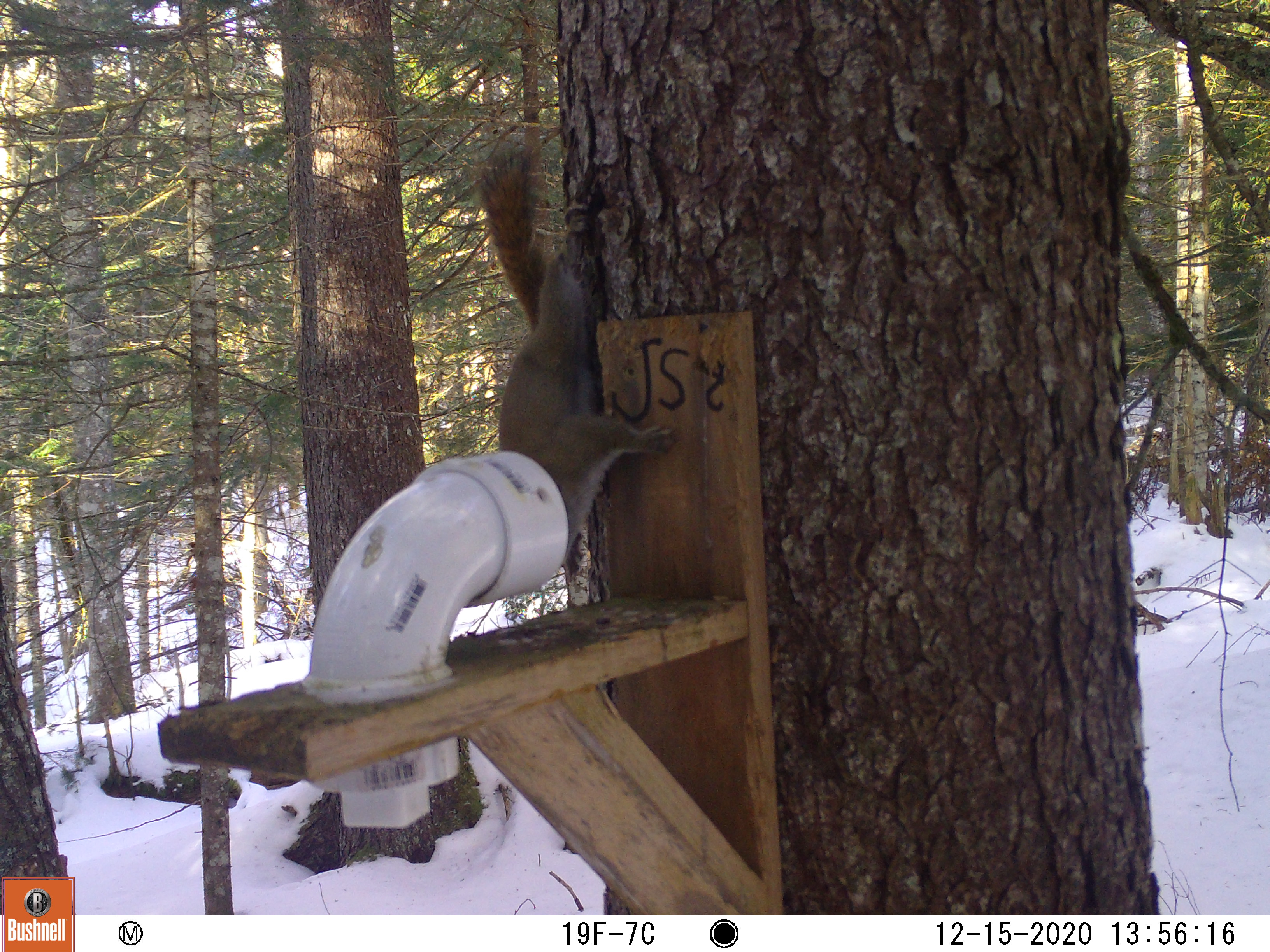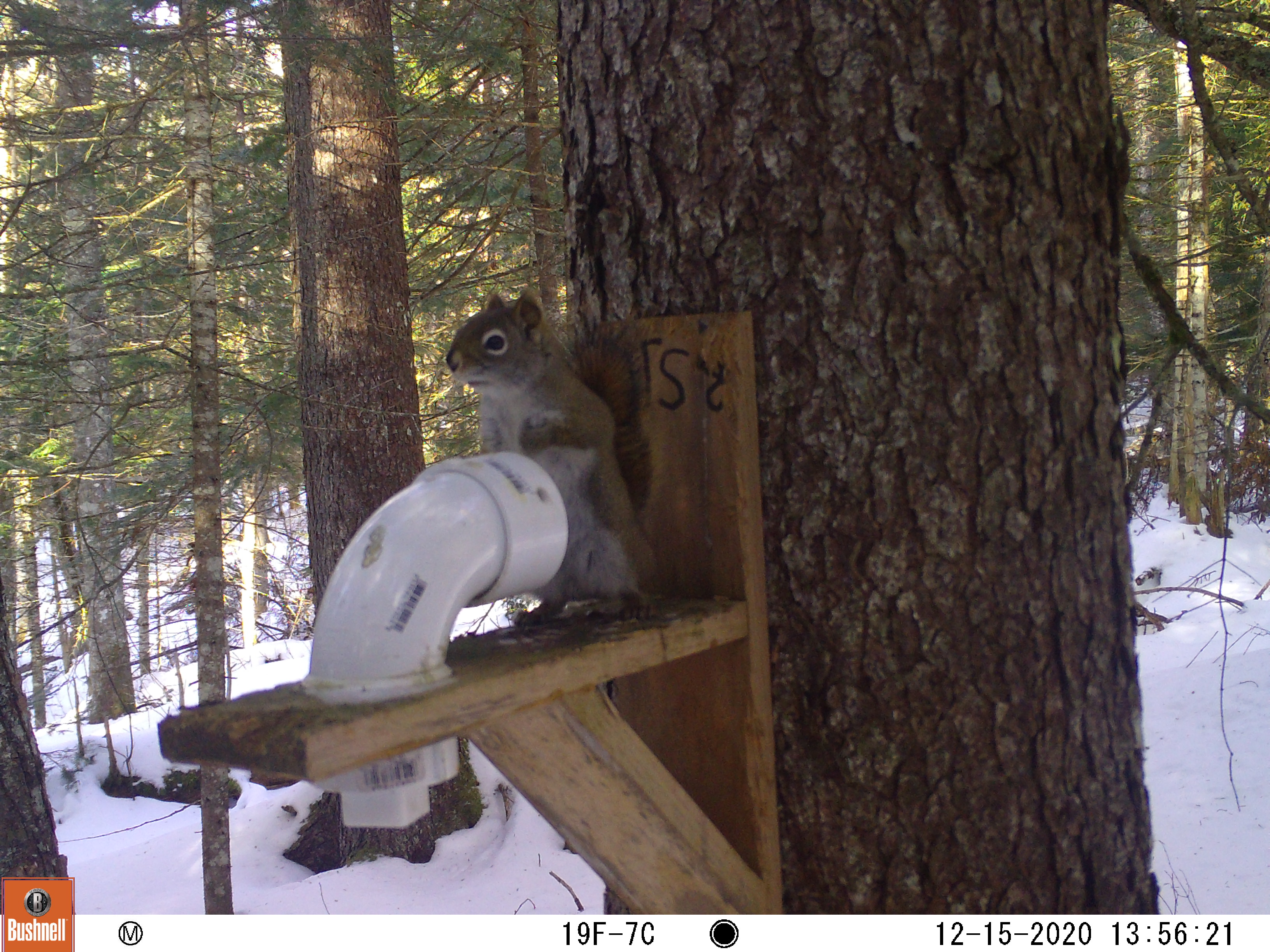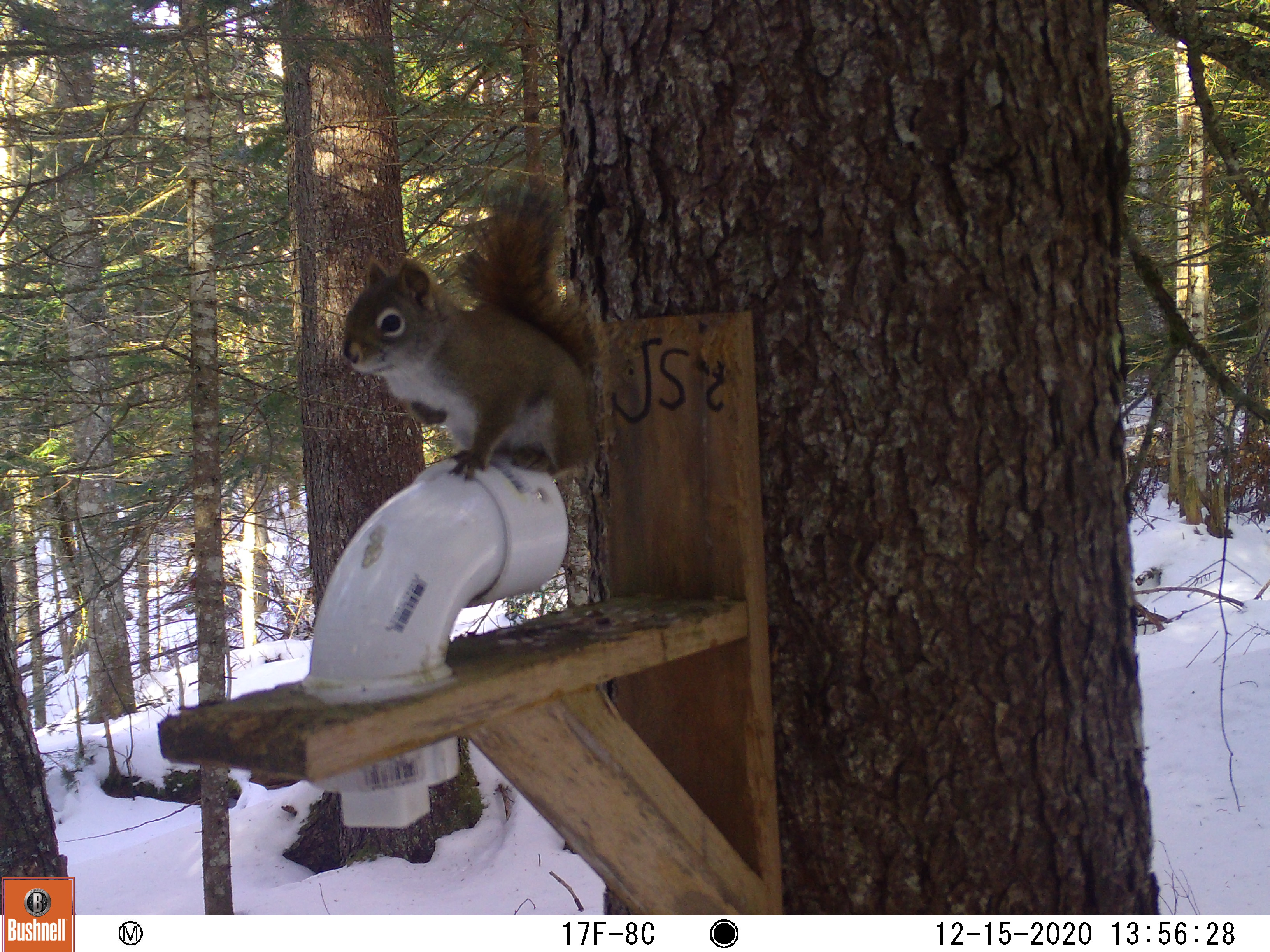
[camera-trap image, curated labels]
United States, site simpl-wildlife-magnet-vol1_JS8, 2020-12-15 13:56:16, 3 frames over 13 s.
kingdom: Animalia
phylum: Chordata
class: Mammalia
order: Rodentia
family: Sciuridae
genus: Tamiasciurus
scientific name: Tamiasciurus hudsonicus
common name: red squirrel